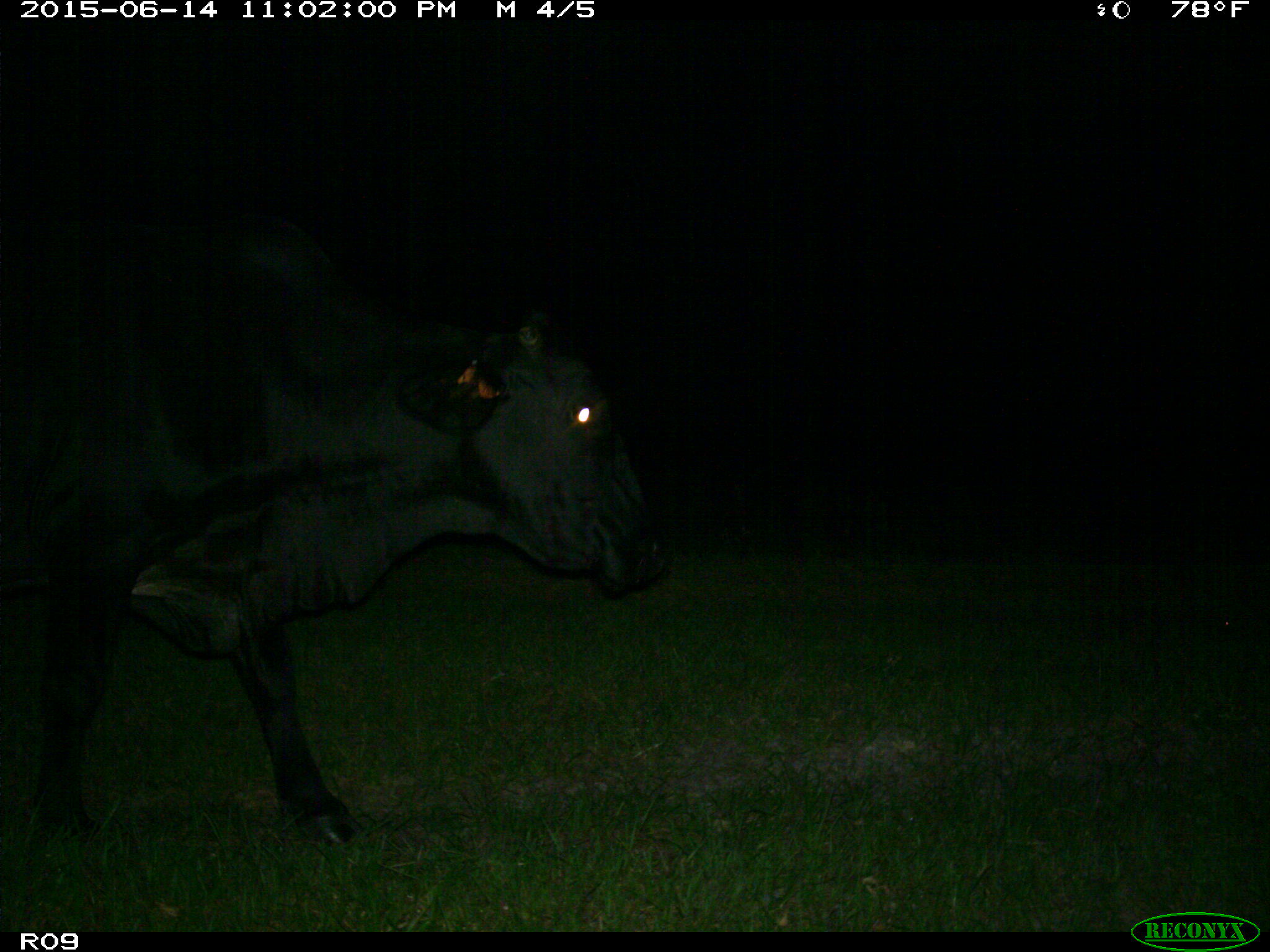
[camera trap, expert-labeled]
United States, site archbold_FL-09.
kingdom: Animalia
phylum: Chordata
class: Mammalia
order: Artiodactyla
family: Bovidae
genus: Bos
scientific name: Bos taurus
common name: domestic cow